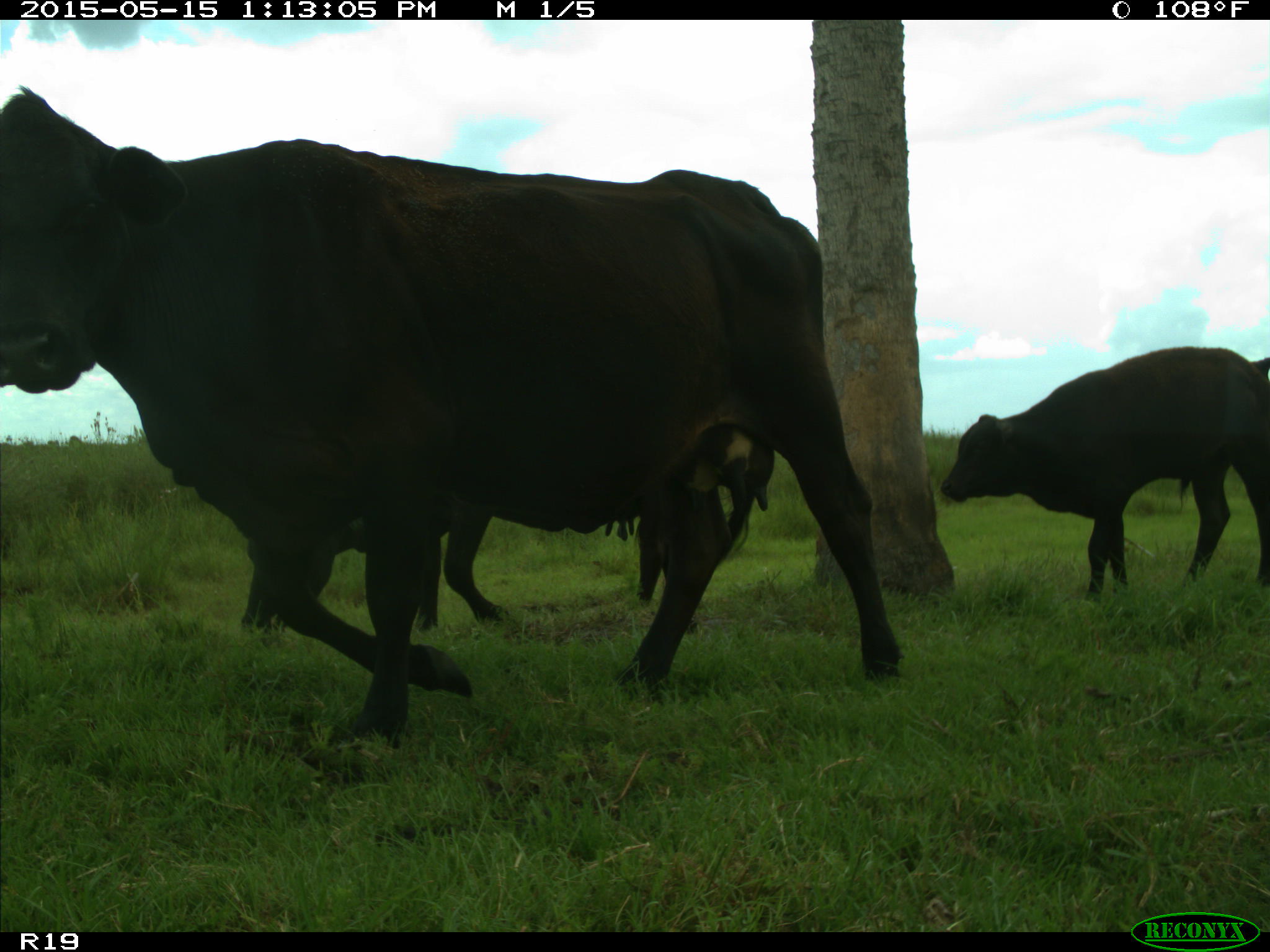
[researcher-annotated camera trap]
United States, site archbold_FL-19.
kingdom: Animalia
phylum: Chordata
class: Mammalia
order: Artiodactyla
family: Bovidae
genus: Bos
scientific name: Bos taurus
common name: domestic cow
Bos taurus (domestic cow).